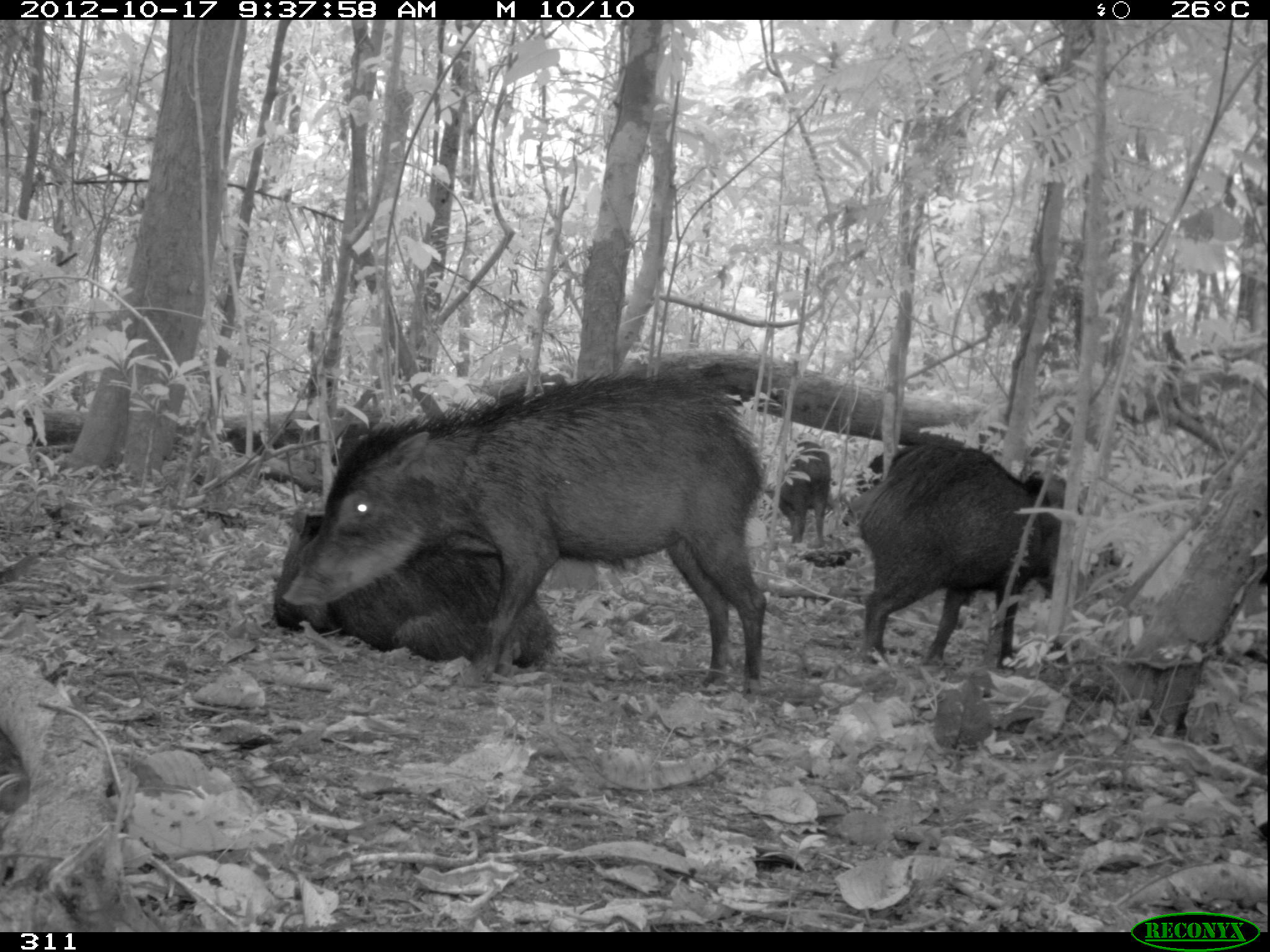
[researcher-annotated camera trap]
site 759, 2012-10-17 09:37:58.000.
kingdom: Animalia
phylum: Chordata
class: Mammalia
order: Artiodactyla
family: Tayassuidae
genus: Tayassu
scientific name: Tayassu pecari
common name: white-lipped peccary